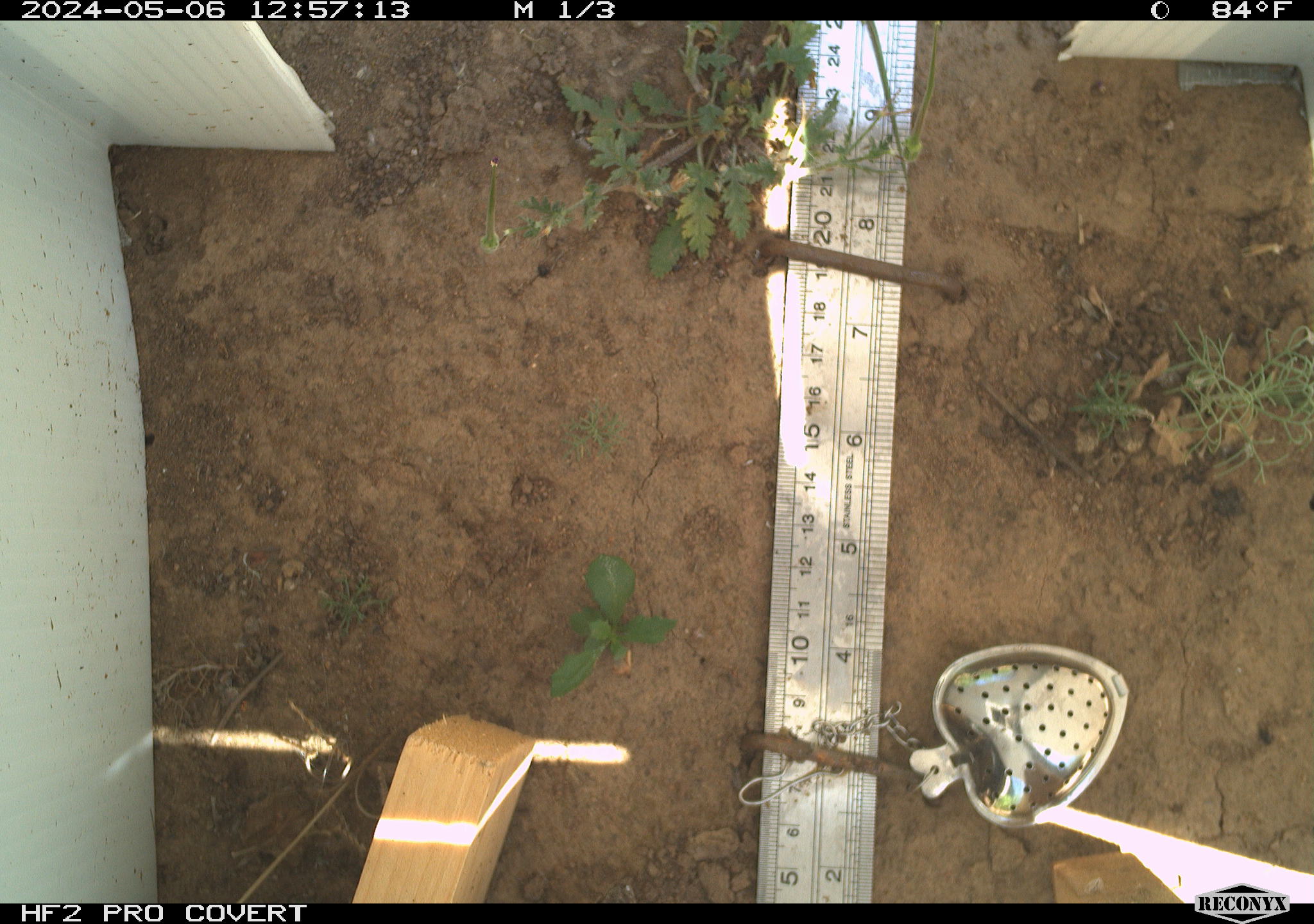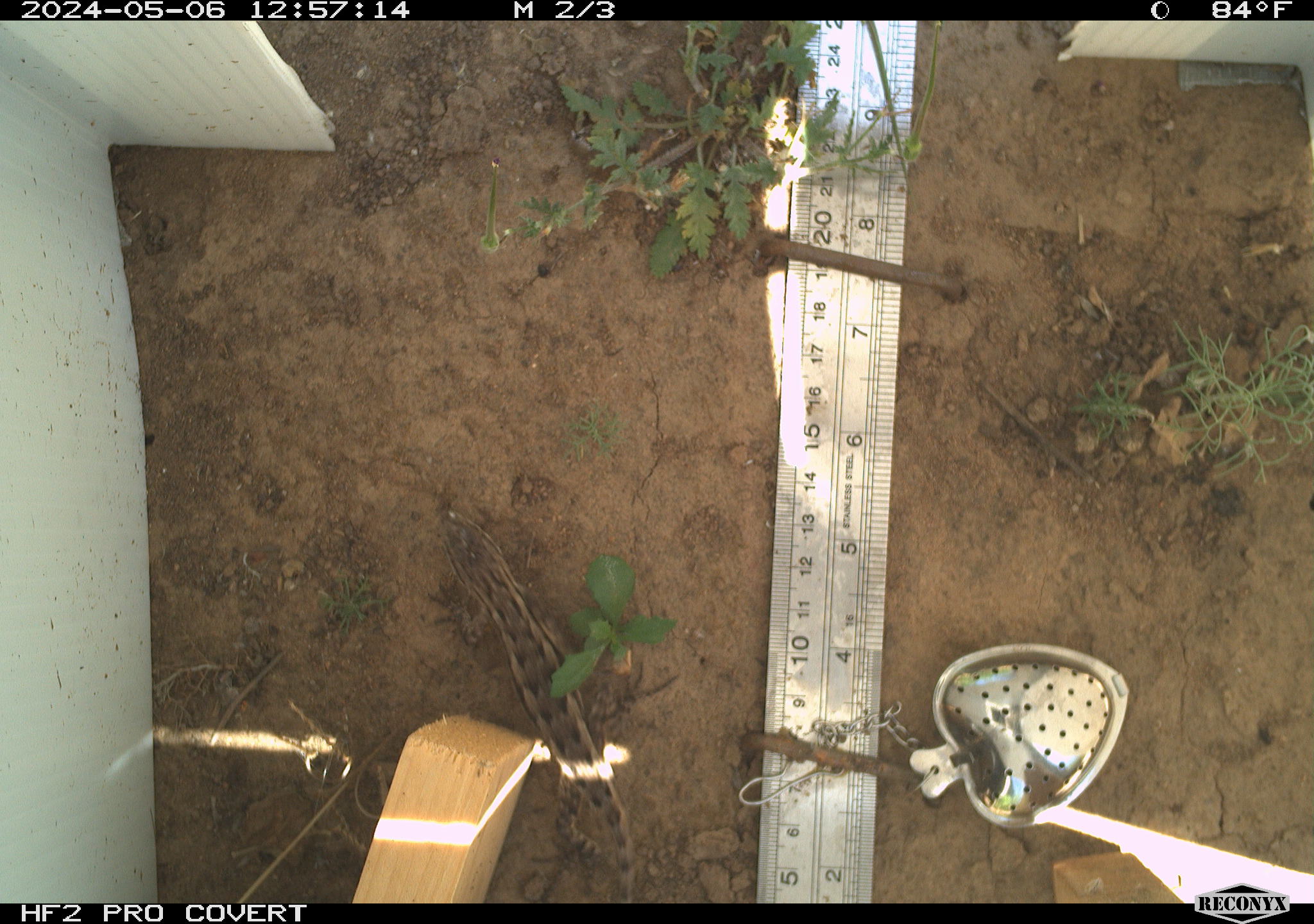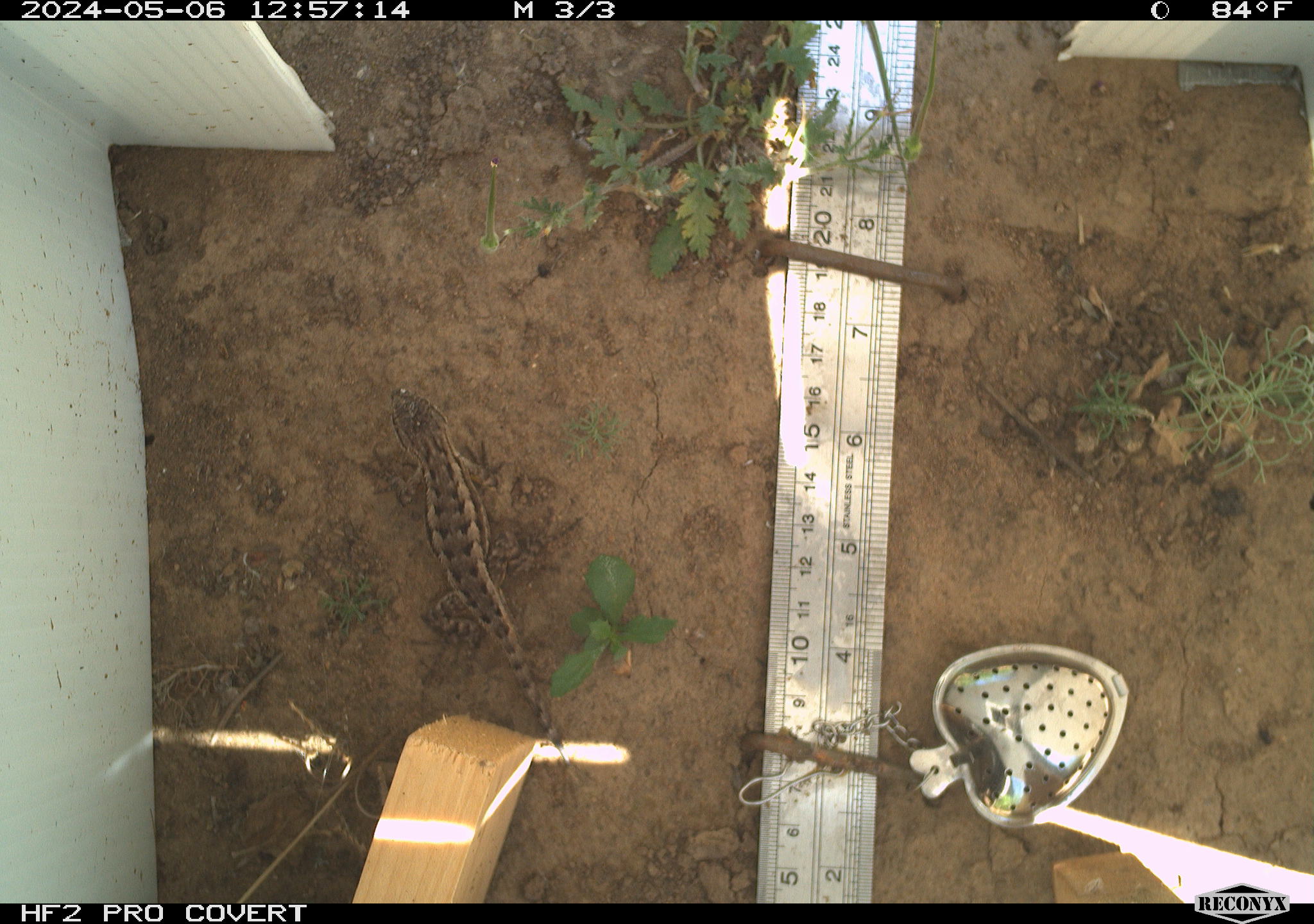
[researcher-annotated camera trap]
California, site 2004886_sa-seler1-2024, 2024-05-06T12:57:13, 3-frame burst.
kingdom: Animalia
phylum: Chordata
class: Reptilia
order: Squamata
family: Phrynosomatidae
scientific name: Phrynosomatidae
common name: phrynosomatid lizards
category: phrynosomatidae family